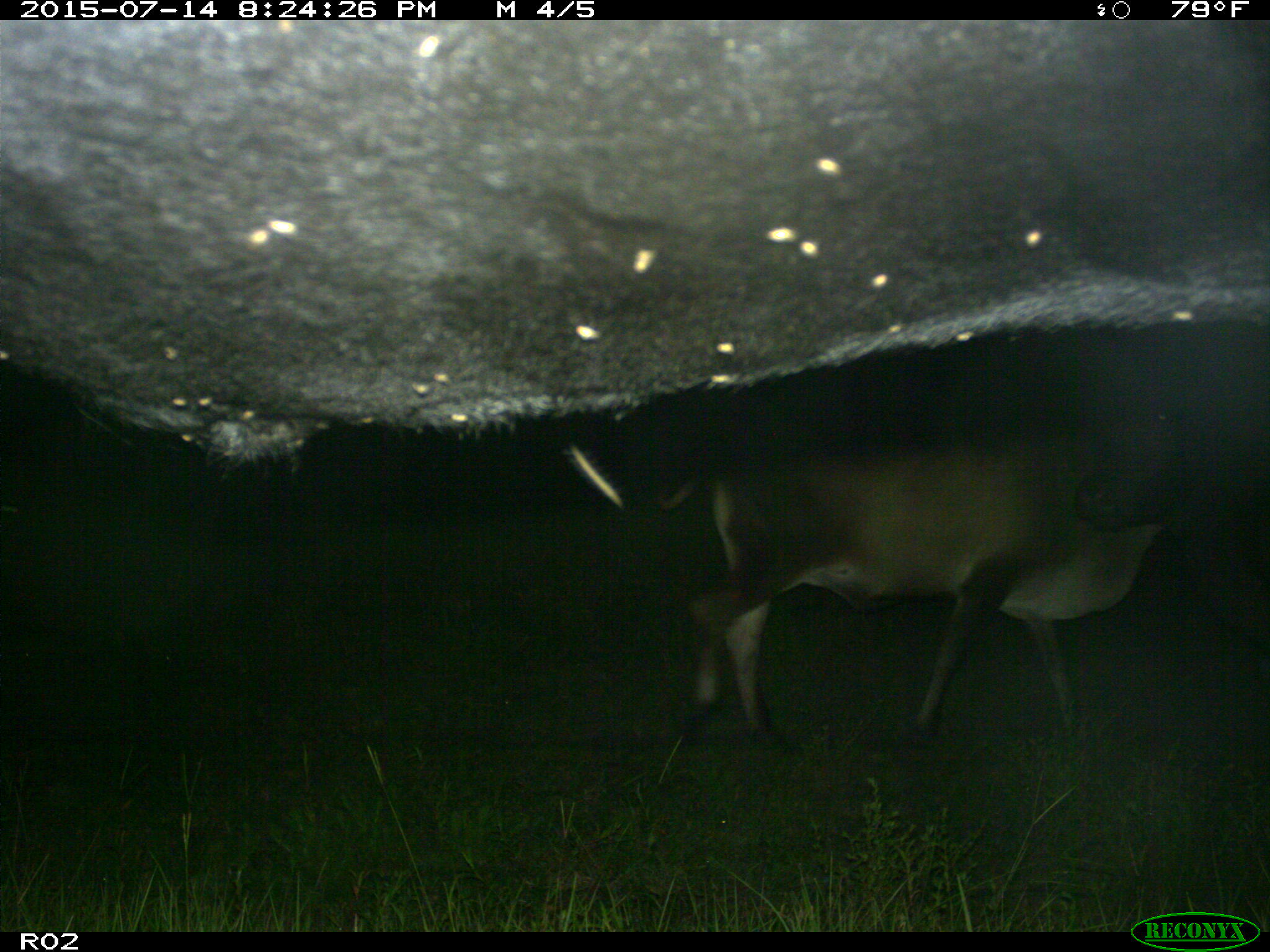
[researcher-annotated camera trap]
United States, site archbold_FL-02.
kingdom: Animalia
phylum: Chordata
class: Mammalia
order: Artiodactyla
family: Bovidae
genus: Bos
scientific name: Bos taurus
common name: domestic cow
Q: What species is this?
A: Bos taurus (domestic cow).